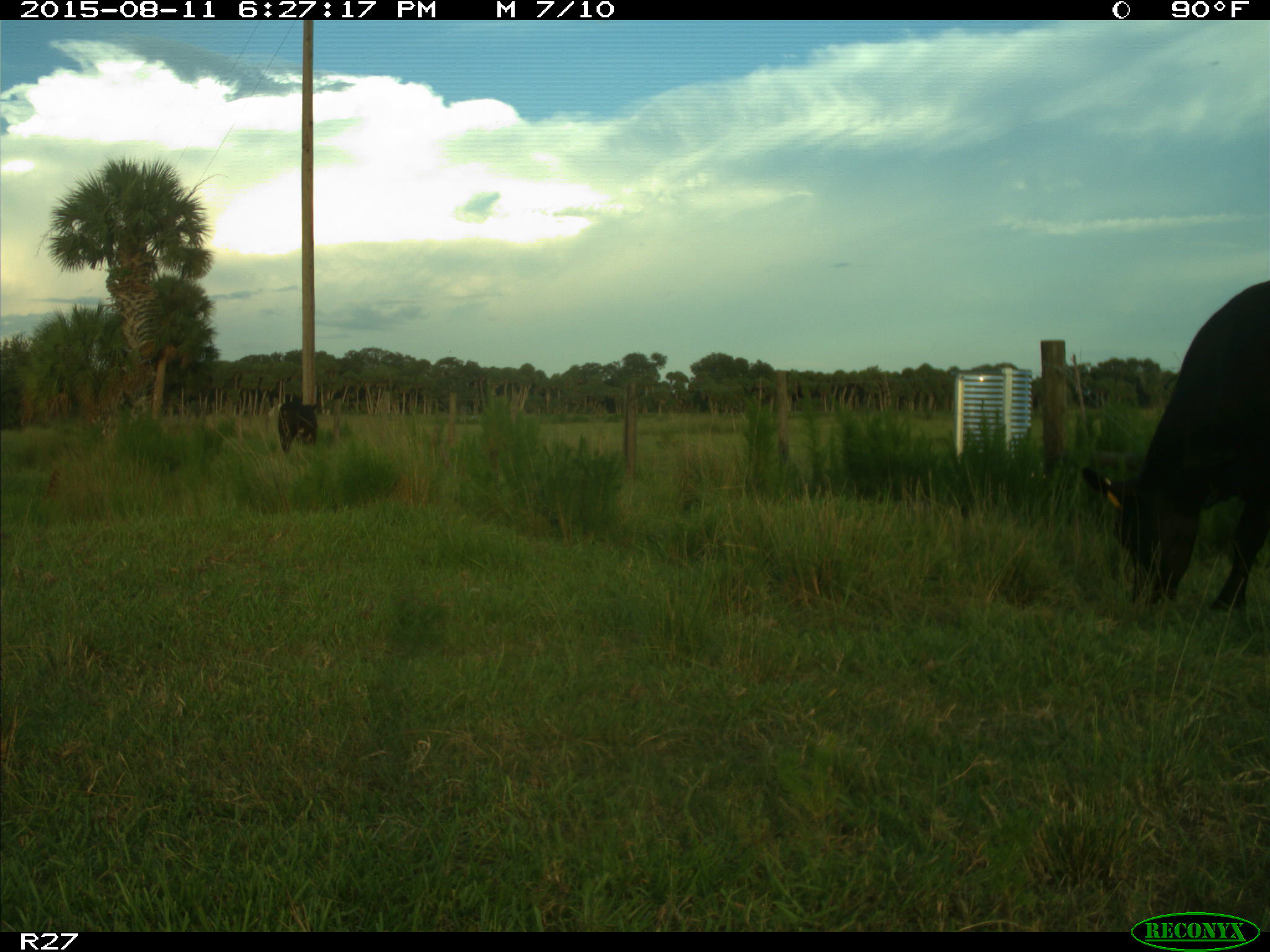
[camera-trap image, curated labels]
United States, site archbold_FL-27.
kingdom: Animalia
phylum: Chordata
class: Mammalia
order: Artiodactyla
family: Bovidae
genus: Bos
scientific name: Bos taurus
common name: domestic cow